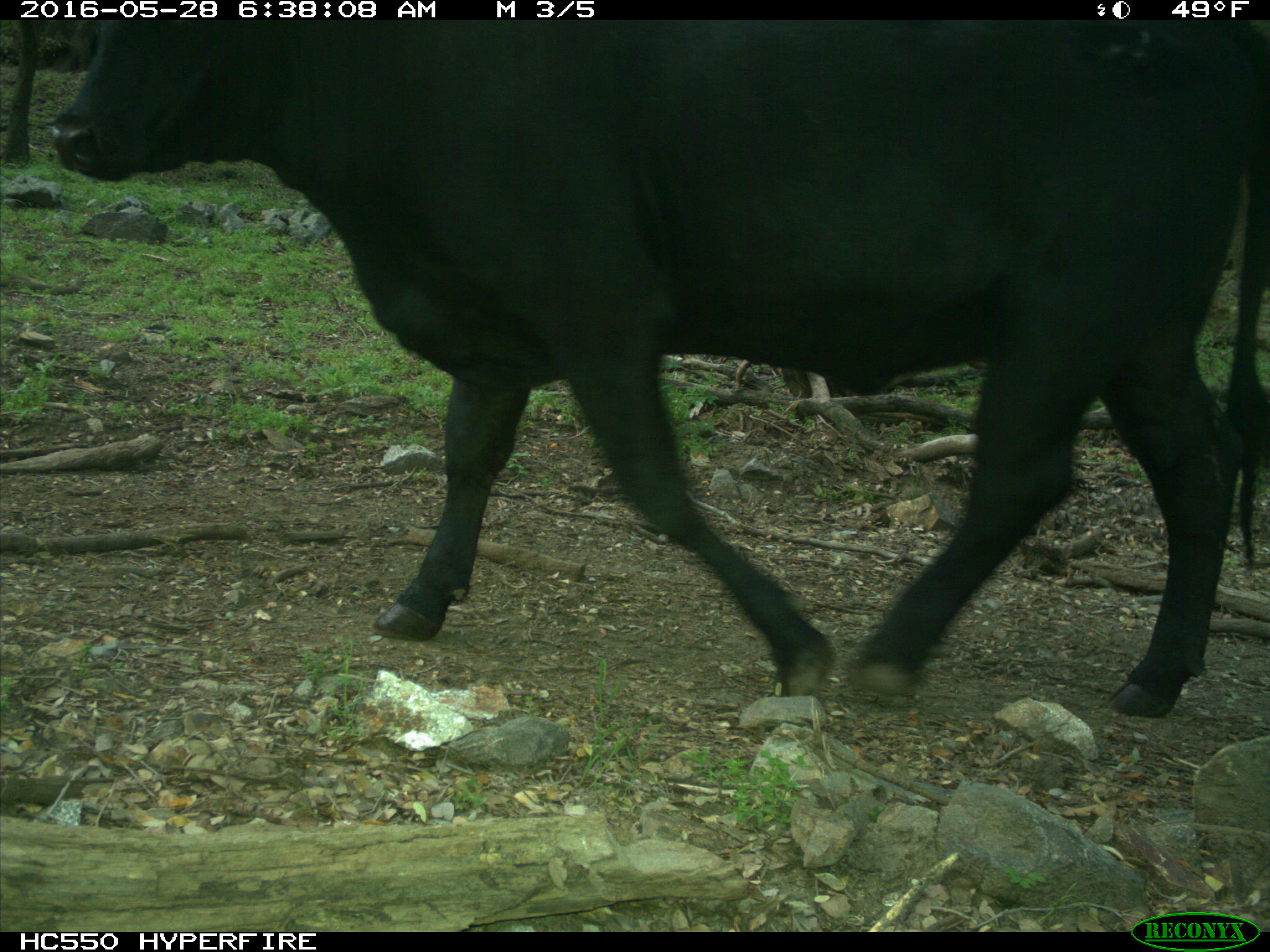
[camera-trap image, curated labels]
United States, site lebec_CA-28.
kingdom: Animalia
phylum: Chordata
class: Mammalia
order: Artiodactyla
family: Bovidae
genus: Bos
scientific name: Bos taurus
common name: domestic cow